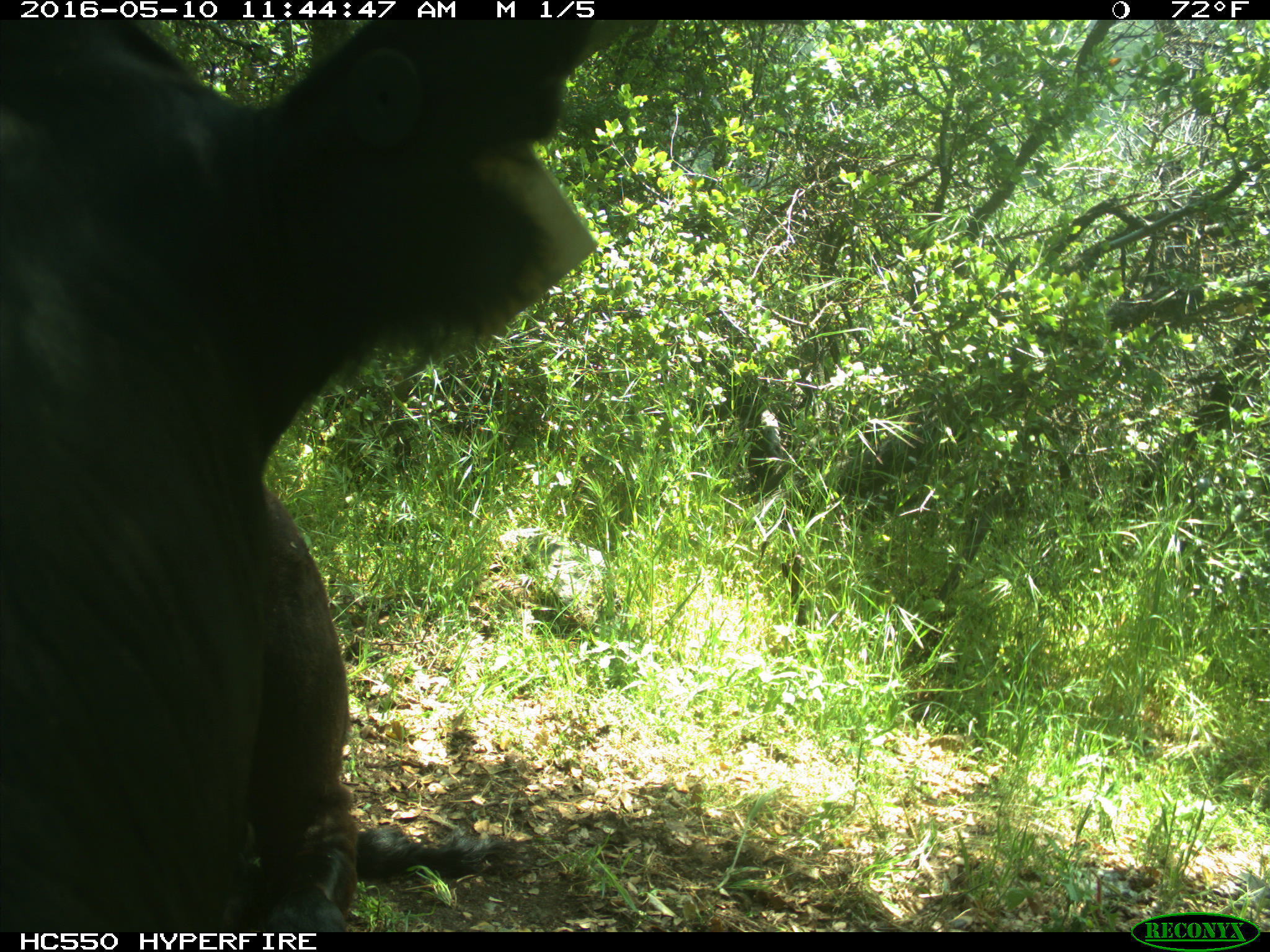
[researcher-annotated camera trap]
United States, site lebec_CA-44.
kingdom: Animalia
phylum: Chordata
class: Mammalia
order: Artiodactyla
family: Bovidae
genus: Bos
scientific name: Bos taurus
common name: domestic cow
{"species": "Bos taurus (domestic cow)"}